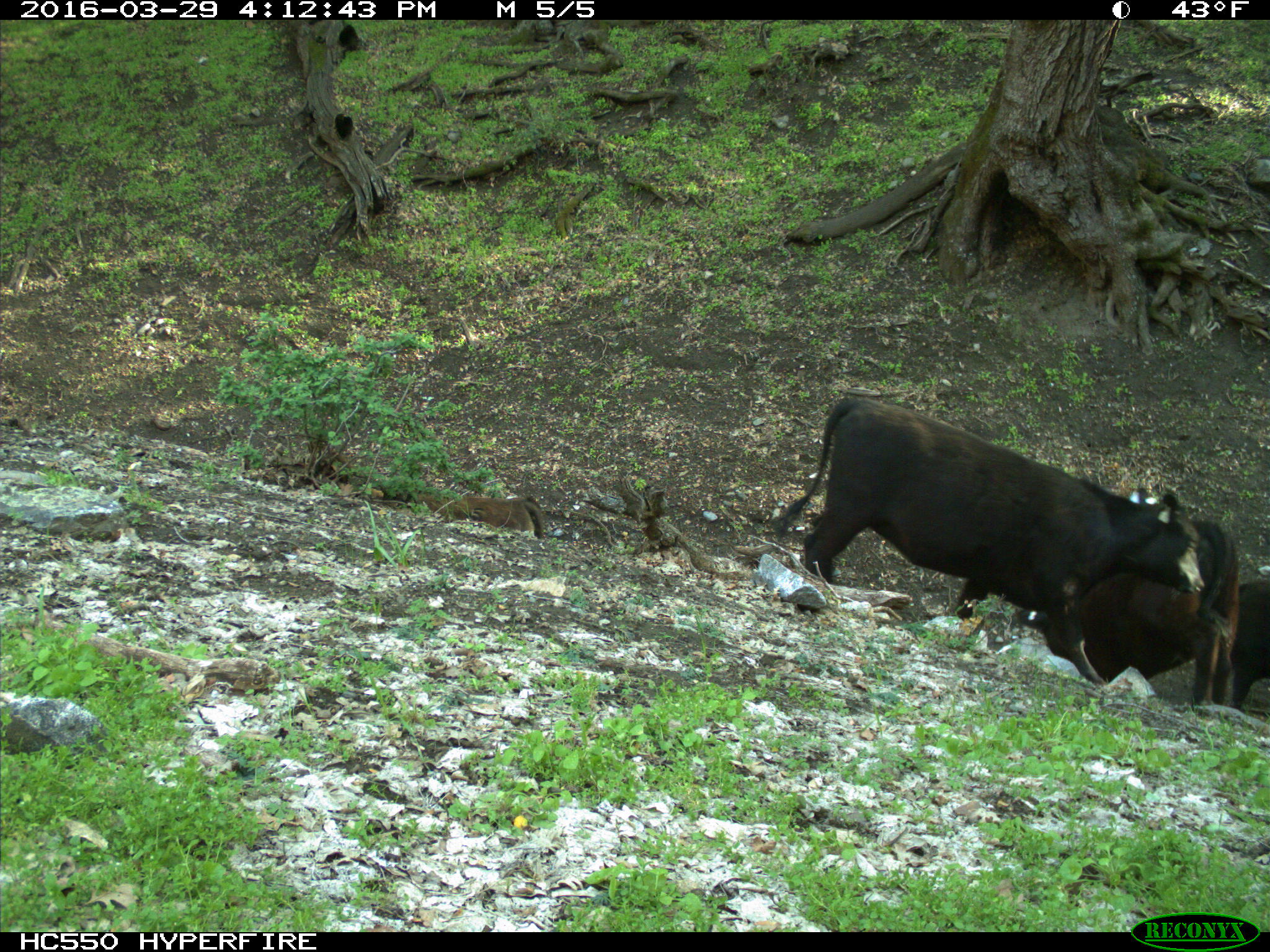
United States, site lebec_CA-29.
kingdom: Animalia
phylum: Chordata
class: Mammalia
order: Artiodactyla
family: Bovidae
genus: Bos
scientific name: Bos taurus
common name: domestic cow